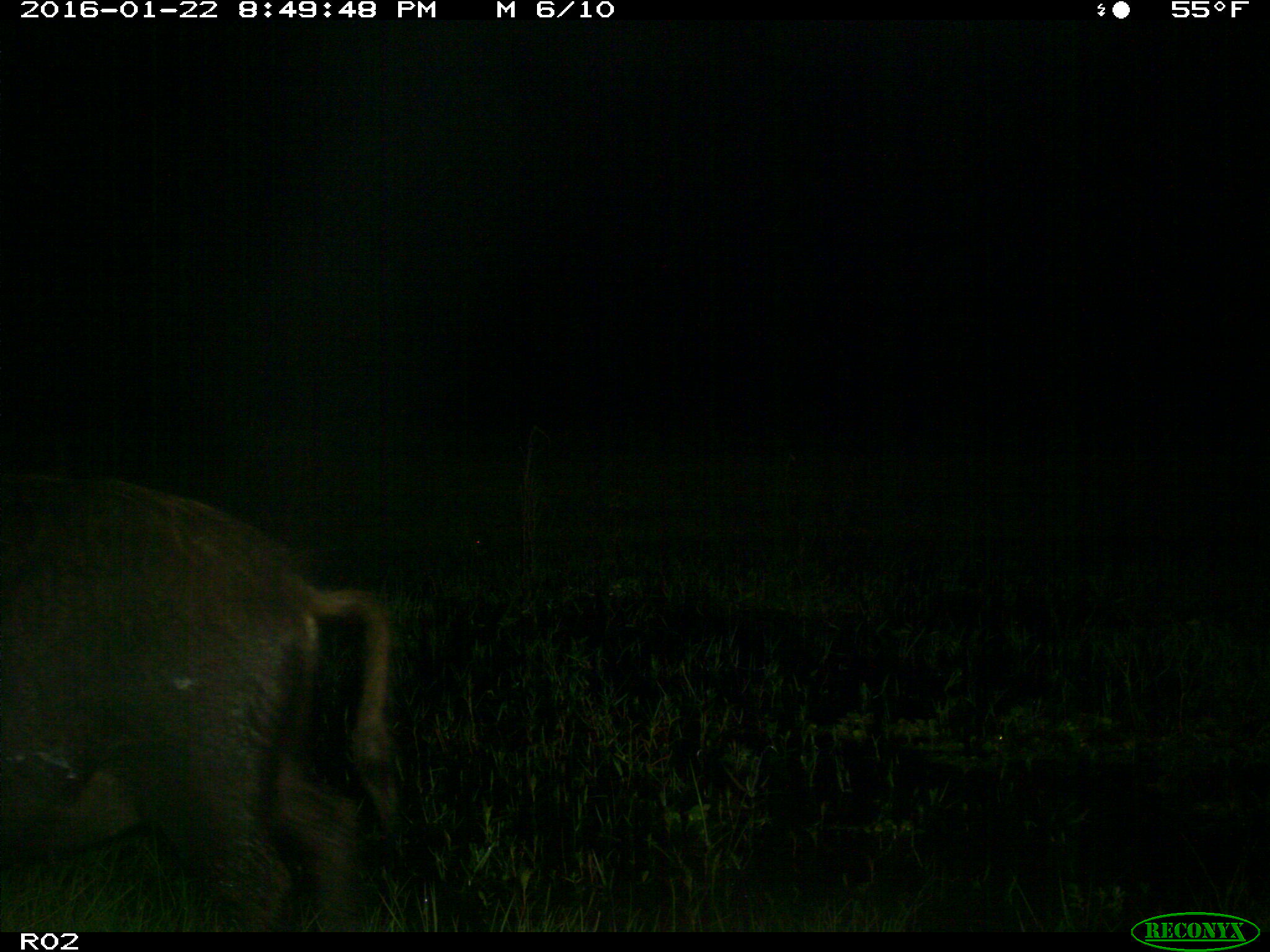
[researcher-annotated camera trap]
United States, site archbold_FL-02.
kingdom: Animalia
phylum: Chordata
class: Mammalia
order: Artiodactyla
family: Suidae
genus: Sus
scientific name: Sus scrofa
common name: wild boar